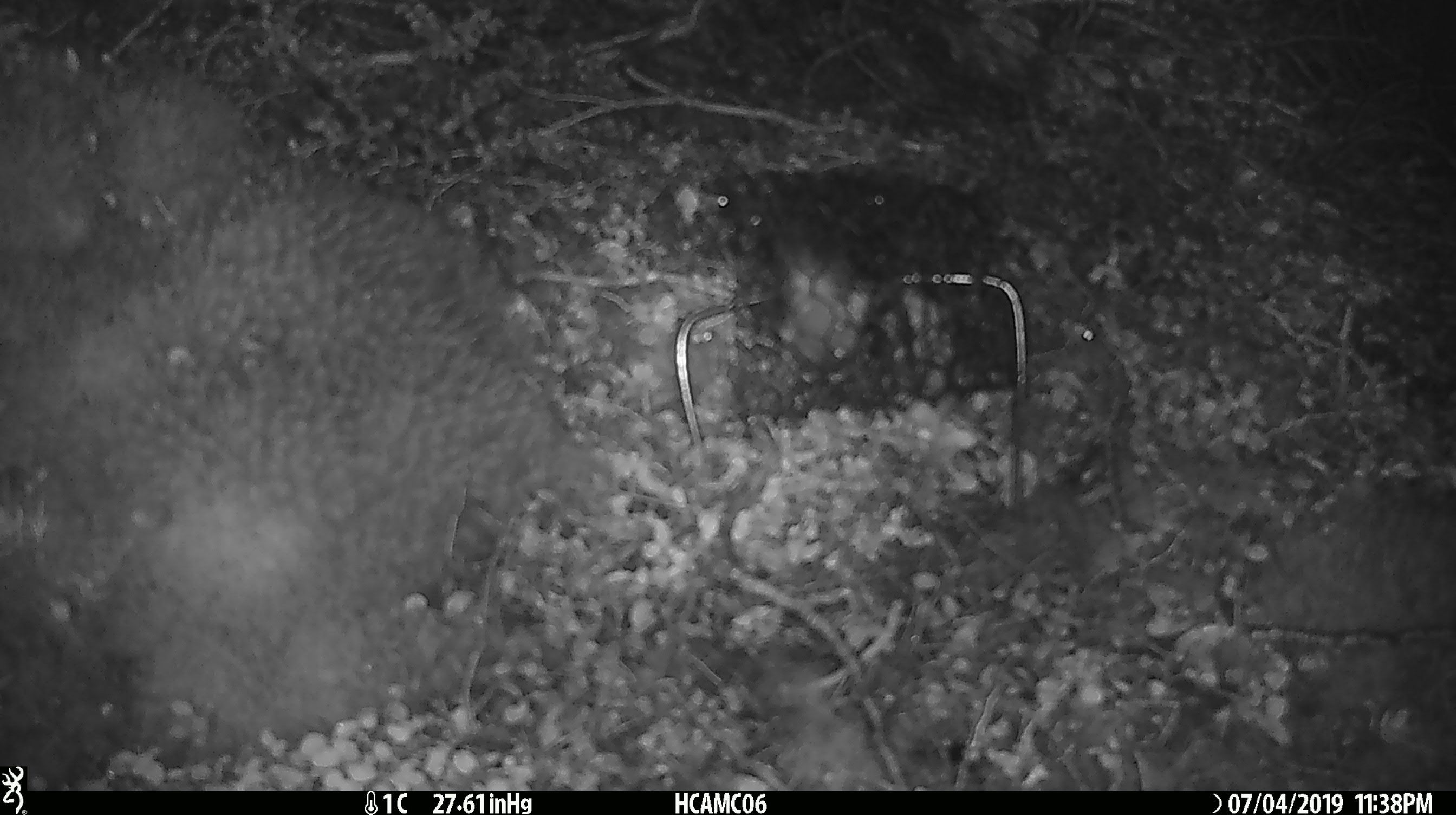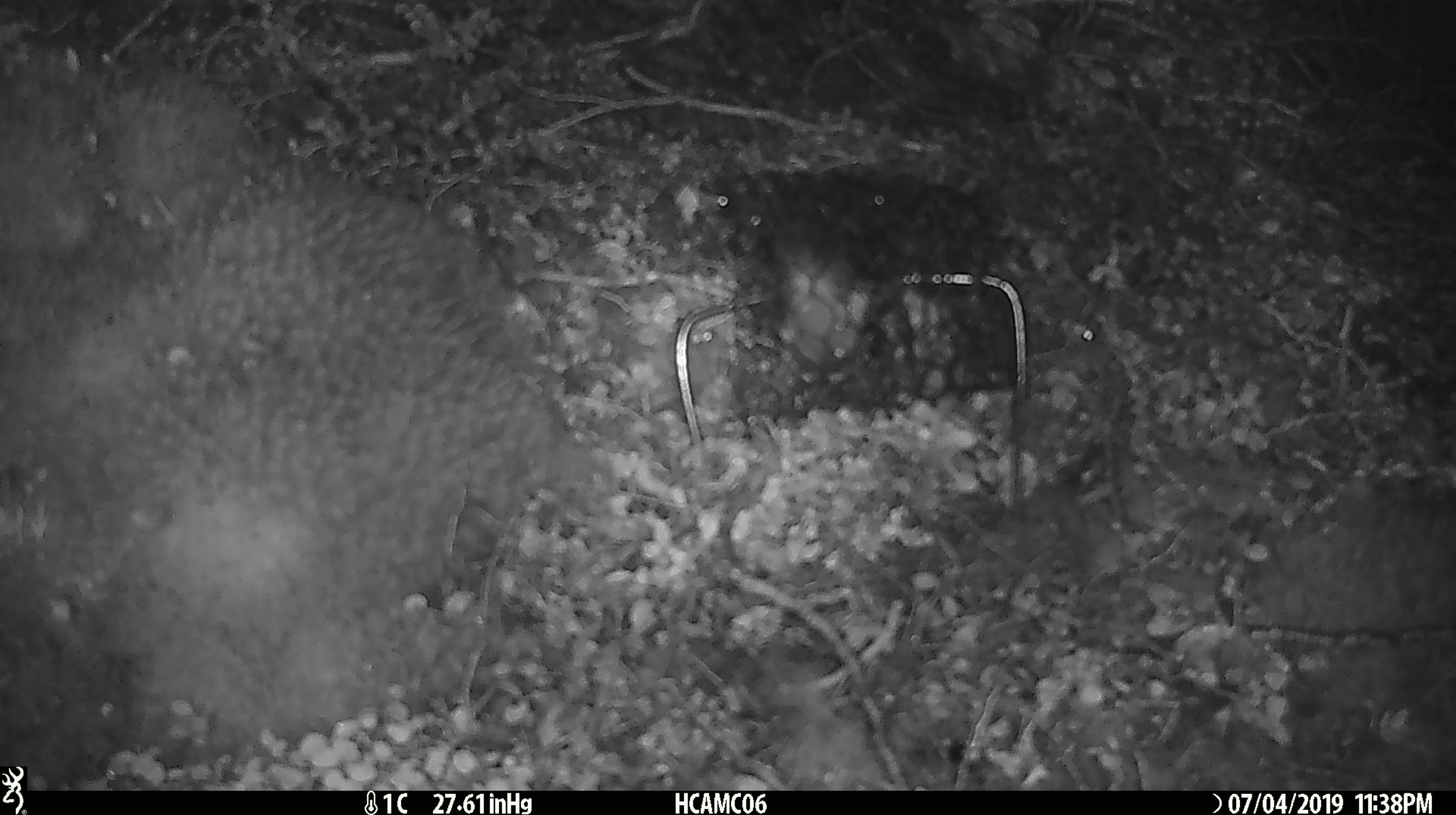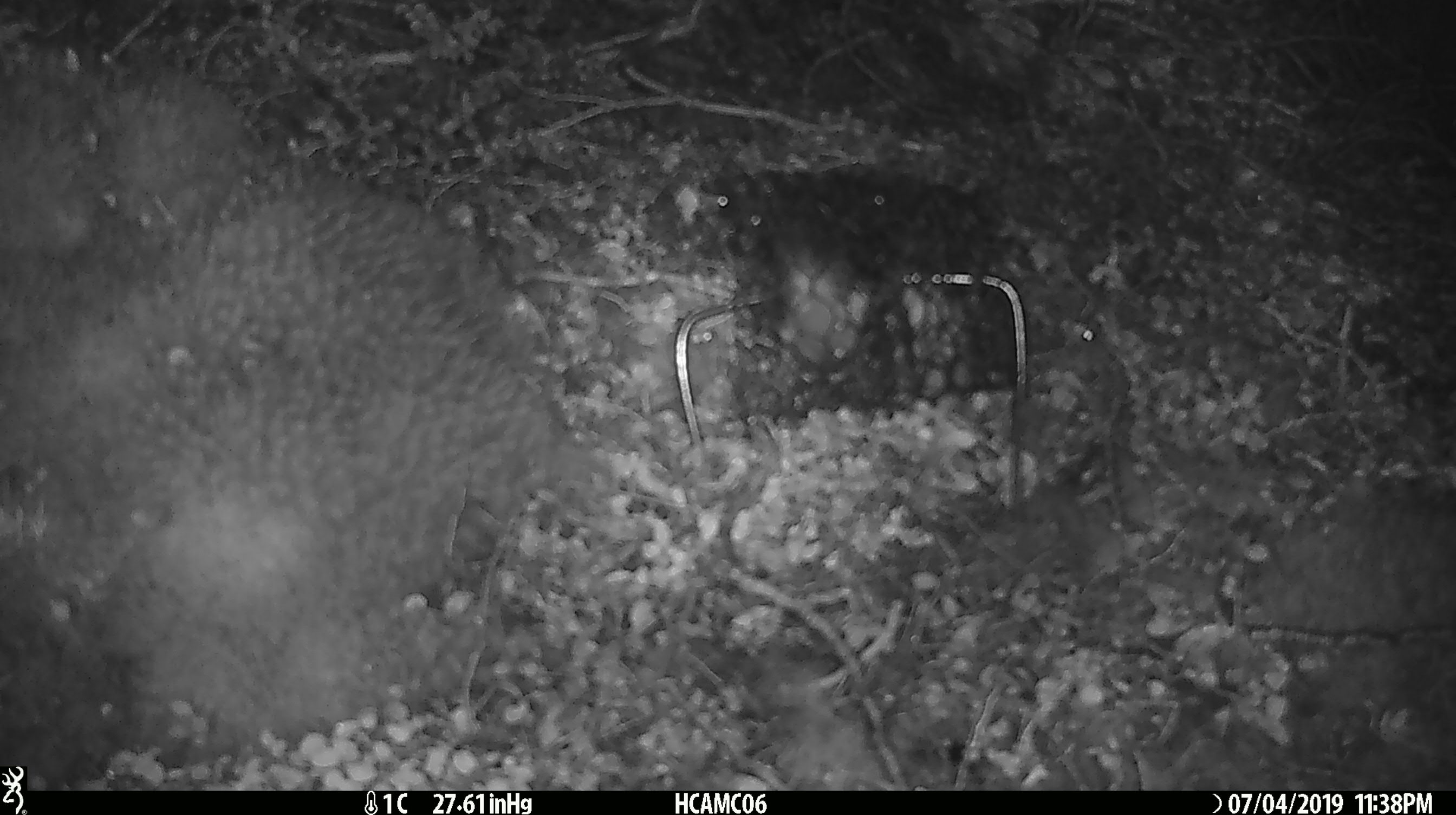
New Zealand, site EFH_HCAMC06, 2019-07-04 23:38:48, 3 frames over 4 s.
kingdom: Animalia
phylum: Chordata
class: Mammalia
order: Rodentia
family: Muridae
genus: Mus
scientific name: Mus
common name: mouse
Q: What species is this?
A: Mouse (Mus).